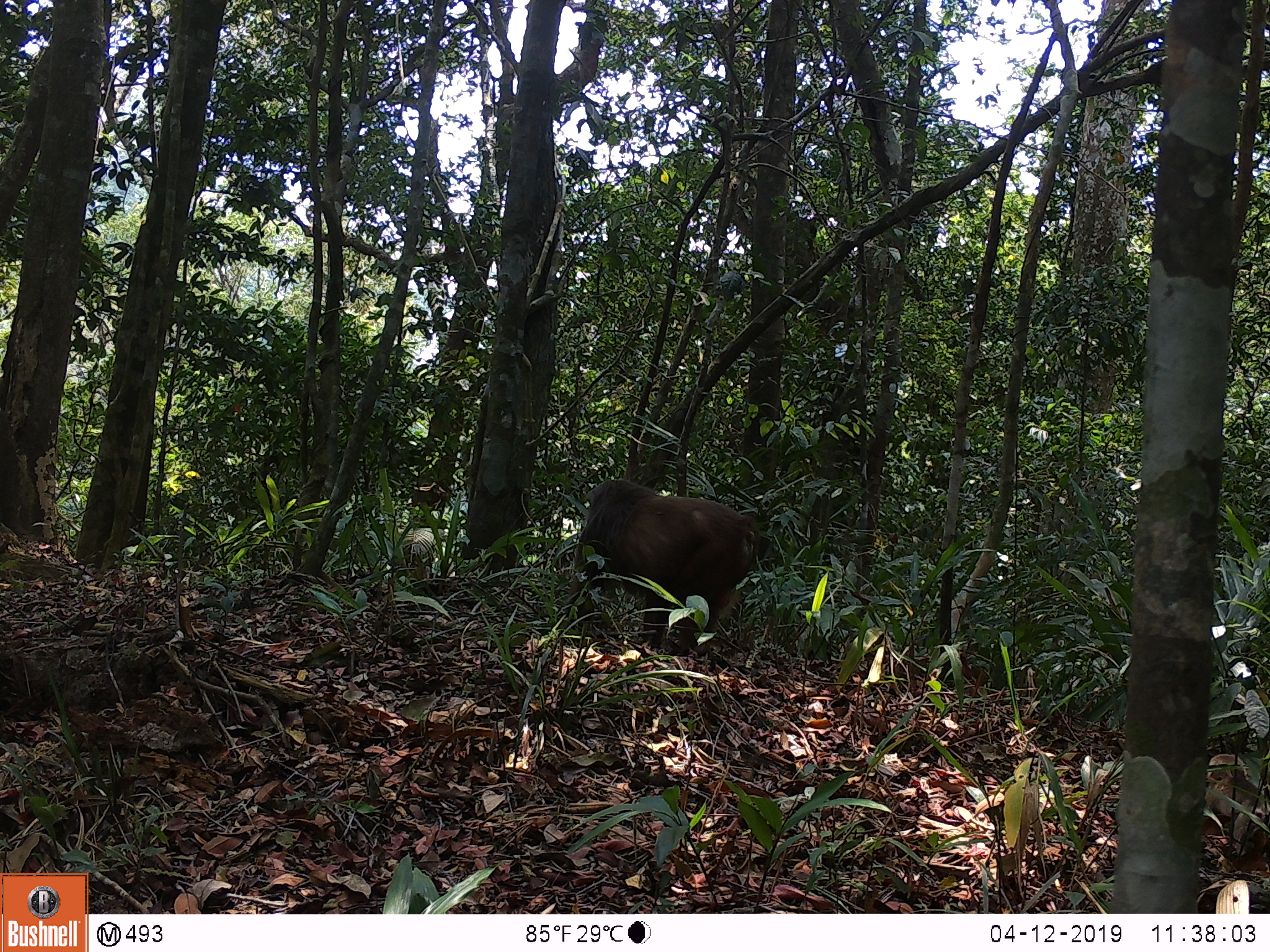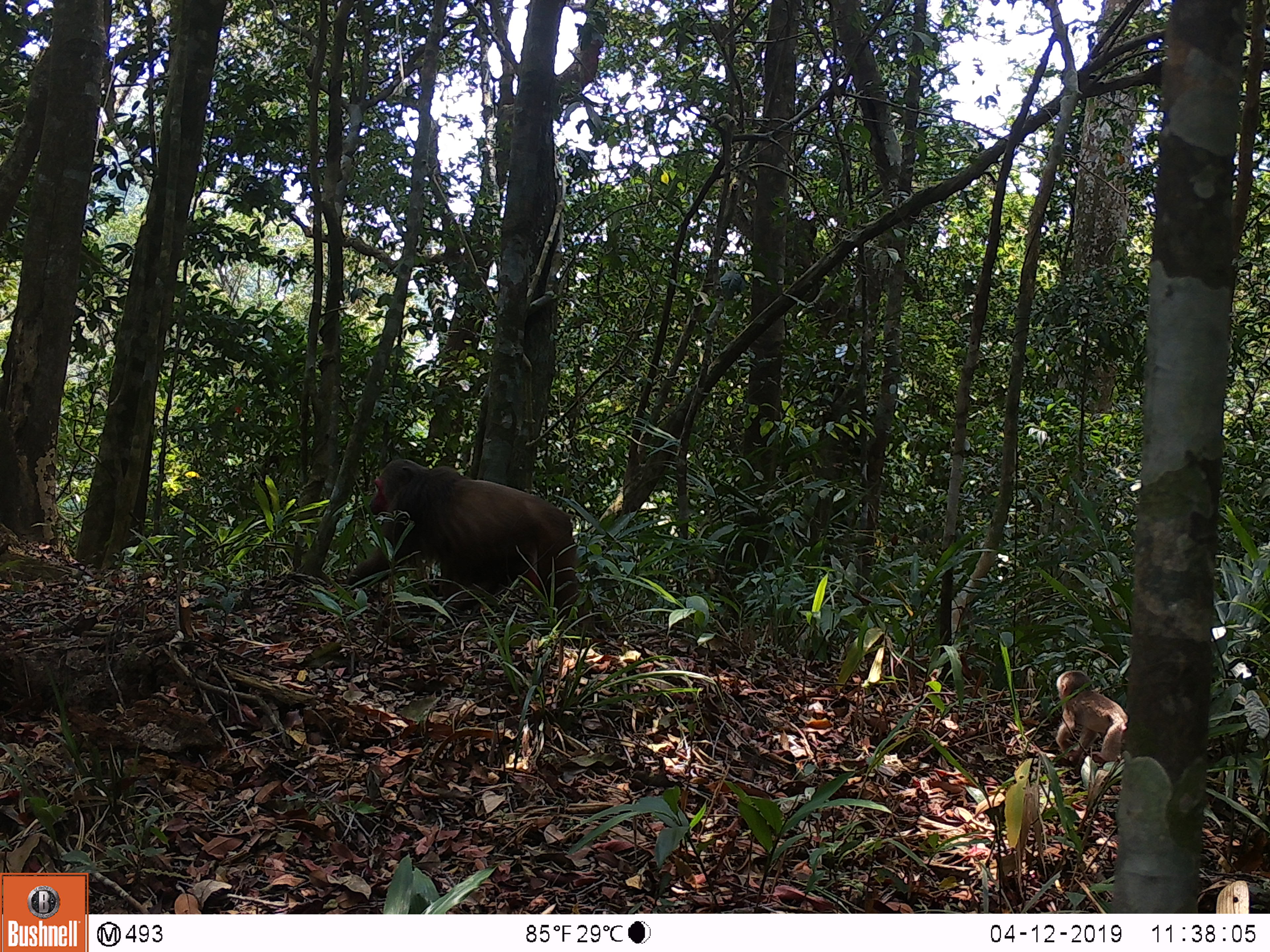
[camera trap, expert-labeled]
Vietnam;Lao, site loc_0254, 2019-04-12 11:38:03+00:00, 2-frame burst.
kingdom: Animalia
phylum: Chordata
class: Mammalia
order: Primates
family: Cercopithecidae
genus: Macaca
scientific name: Macaca arctoides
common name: stump-tailed macaque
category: stump tailed macaque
Stump tailed macaque (stump-tailed macaque) (Macaca arctoides). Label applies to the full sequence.